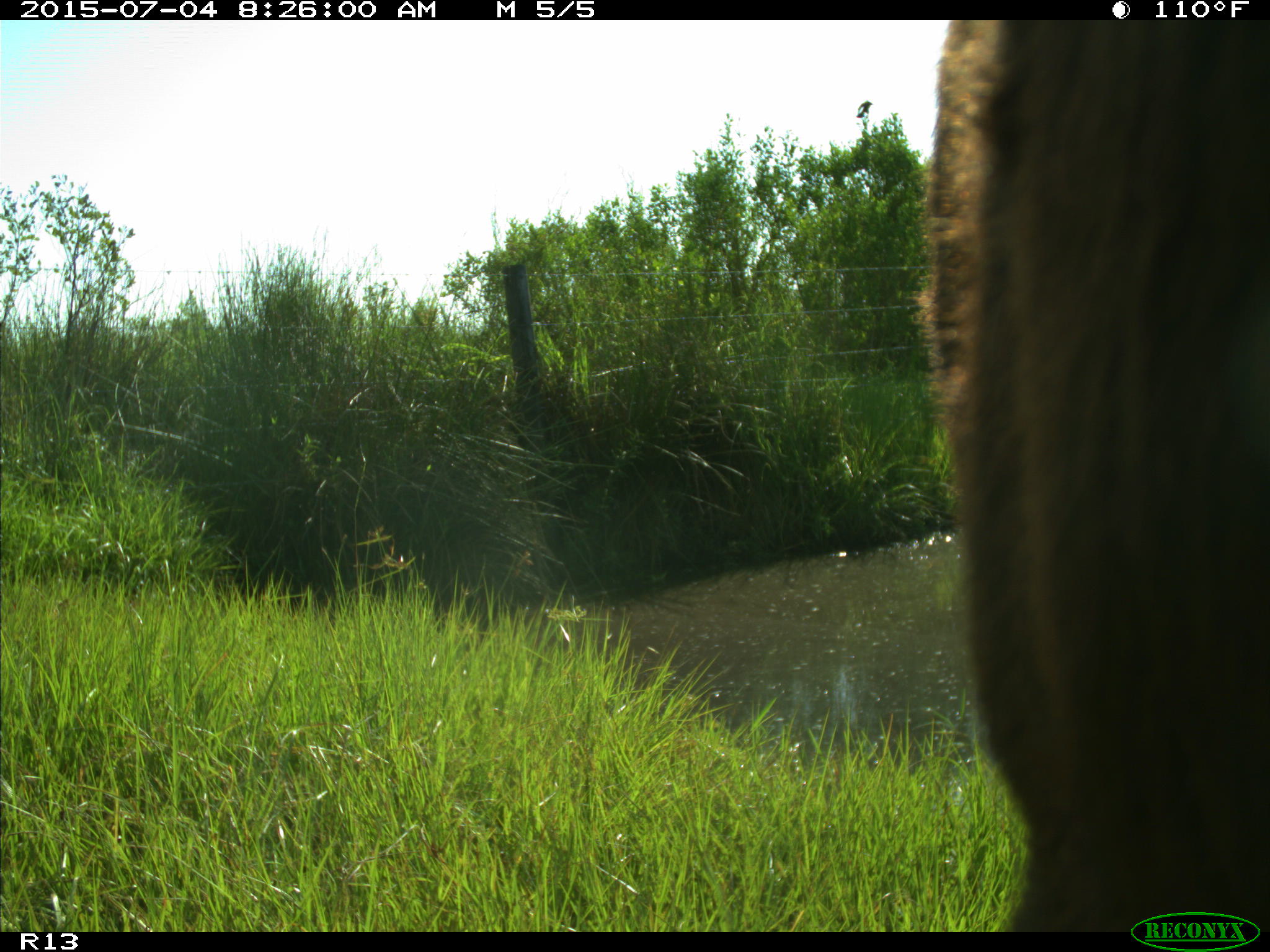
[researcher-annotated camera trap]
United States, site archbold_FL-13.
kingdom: Animalia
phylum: Chordata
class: Mammalia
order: Artiodactyla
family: Bovidae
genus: Bos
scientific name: Bos taurus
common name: domestic cow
Bos taurus (domestic cow).